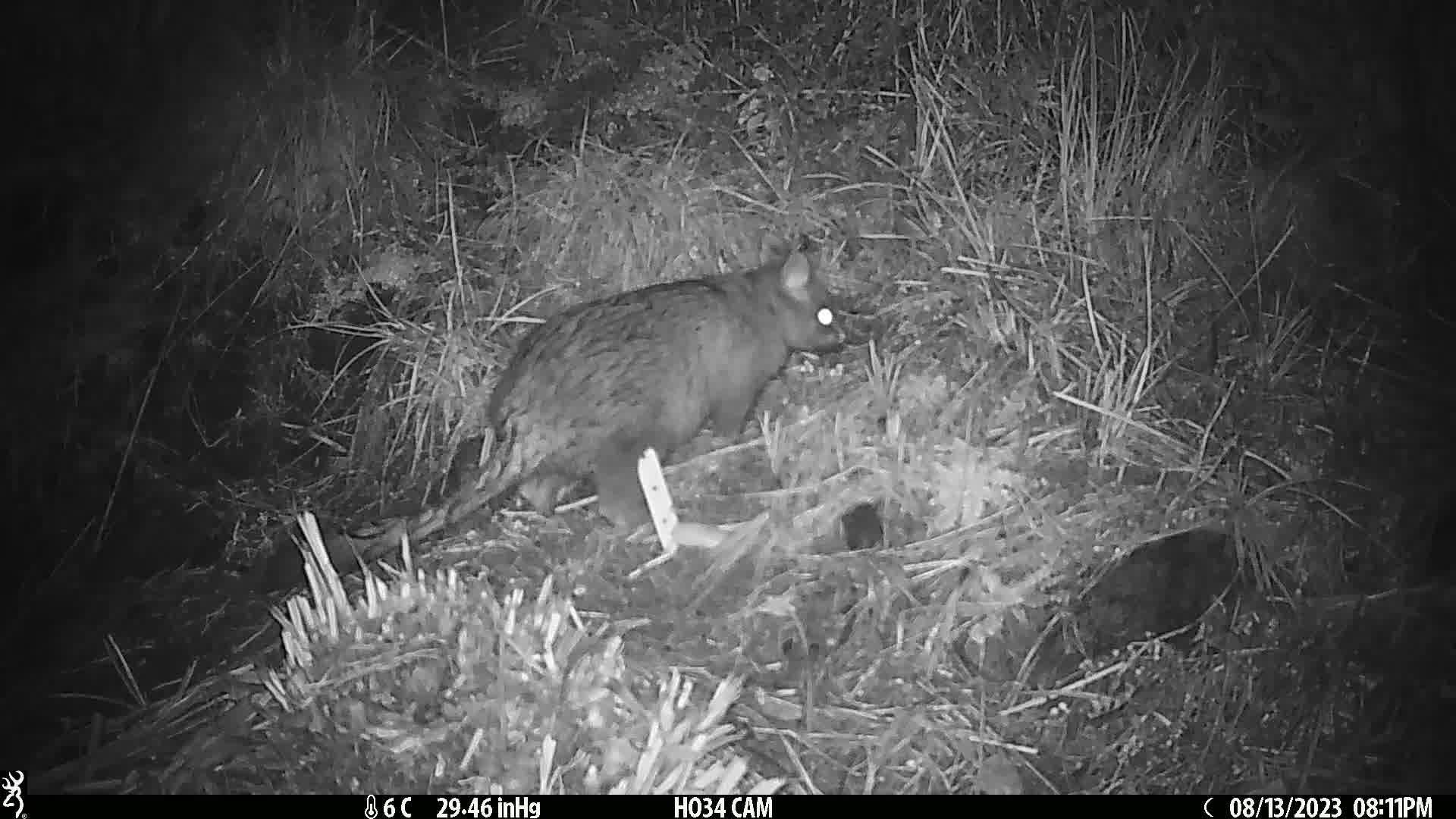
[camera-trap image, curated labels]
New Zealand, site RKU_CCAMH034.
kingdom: Animalia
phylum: Chordata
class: Mammalia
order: Diprotodontia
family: Phalangeridae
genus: Trichosurus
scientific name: Trichosurus vulpecula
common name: common brushtail possum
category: possum